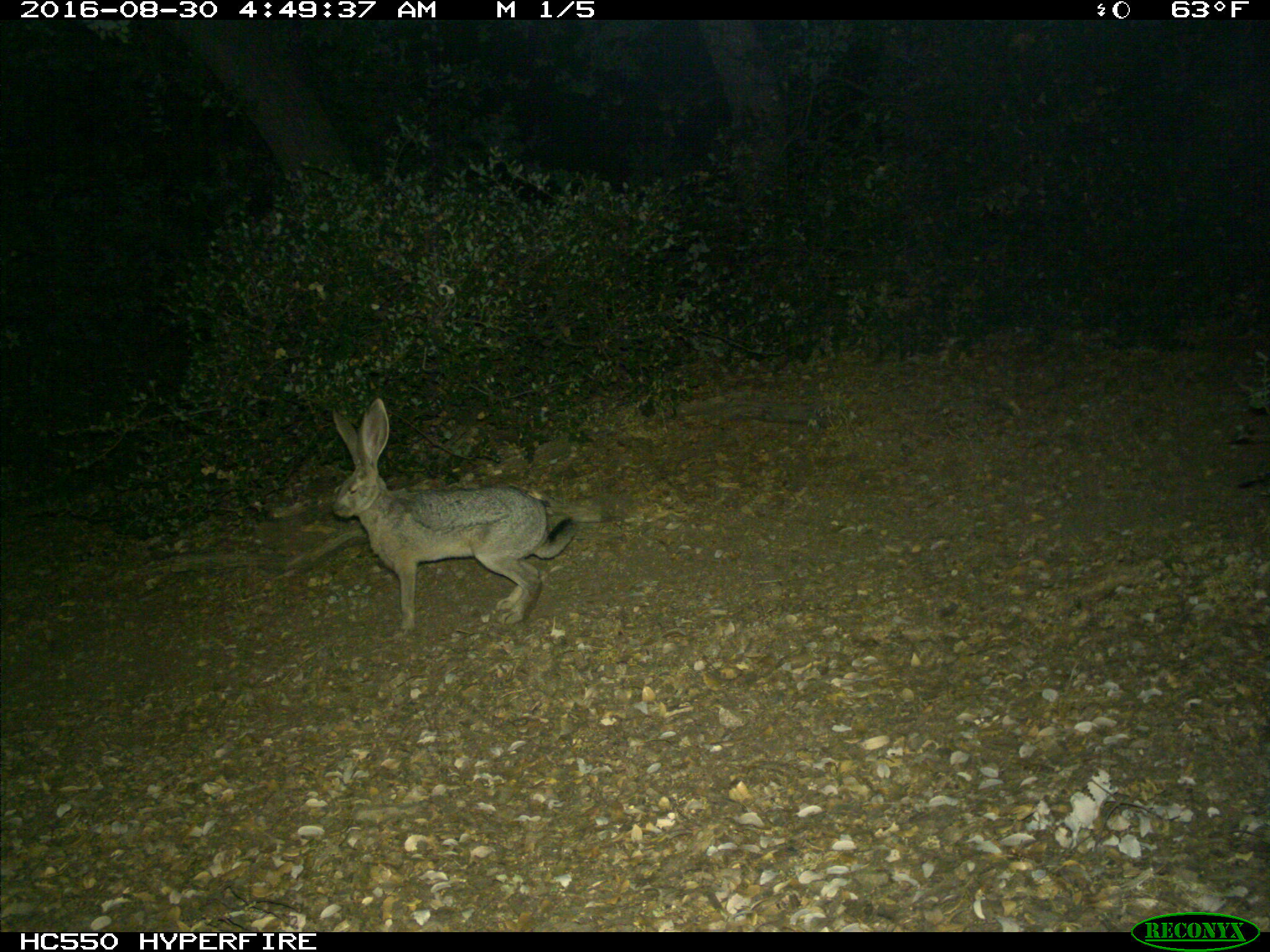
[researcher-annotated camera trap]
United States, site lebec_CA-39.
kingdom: Animalia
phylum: Chordata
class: Mammalia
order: Lagomorpha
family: Leporidae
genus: Lepus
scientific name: Lepus californicus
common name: black-tailed jackrabbit